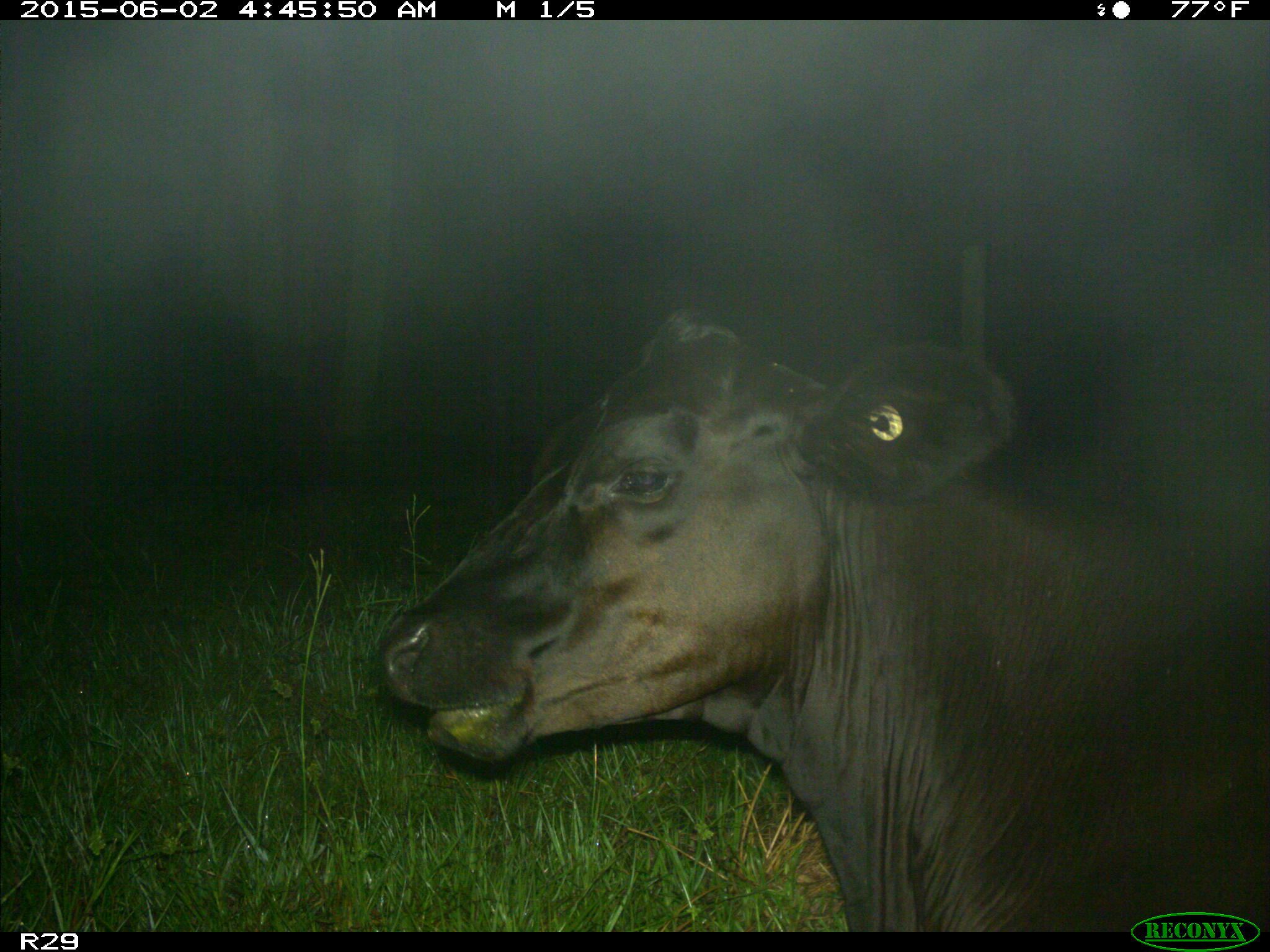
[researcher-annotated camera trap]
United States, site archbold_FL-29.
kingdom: Animalia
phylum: Chordata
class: Mammalia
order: Artiodactyla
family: Bovidae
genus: Bos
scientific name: Bos taurus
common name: domestic cow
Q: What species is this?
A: Bos taurus (domestic cow).